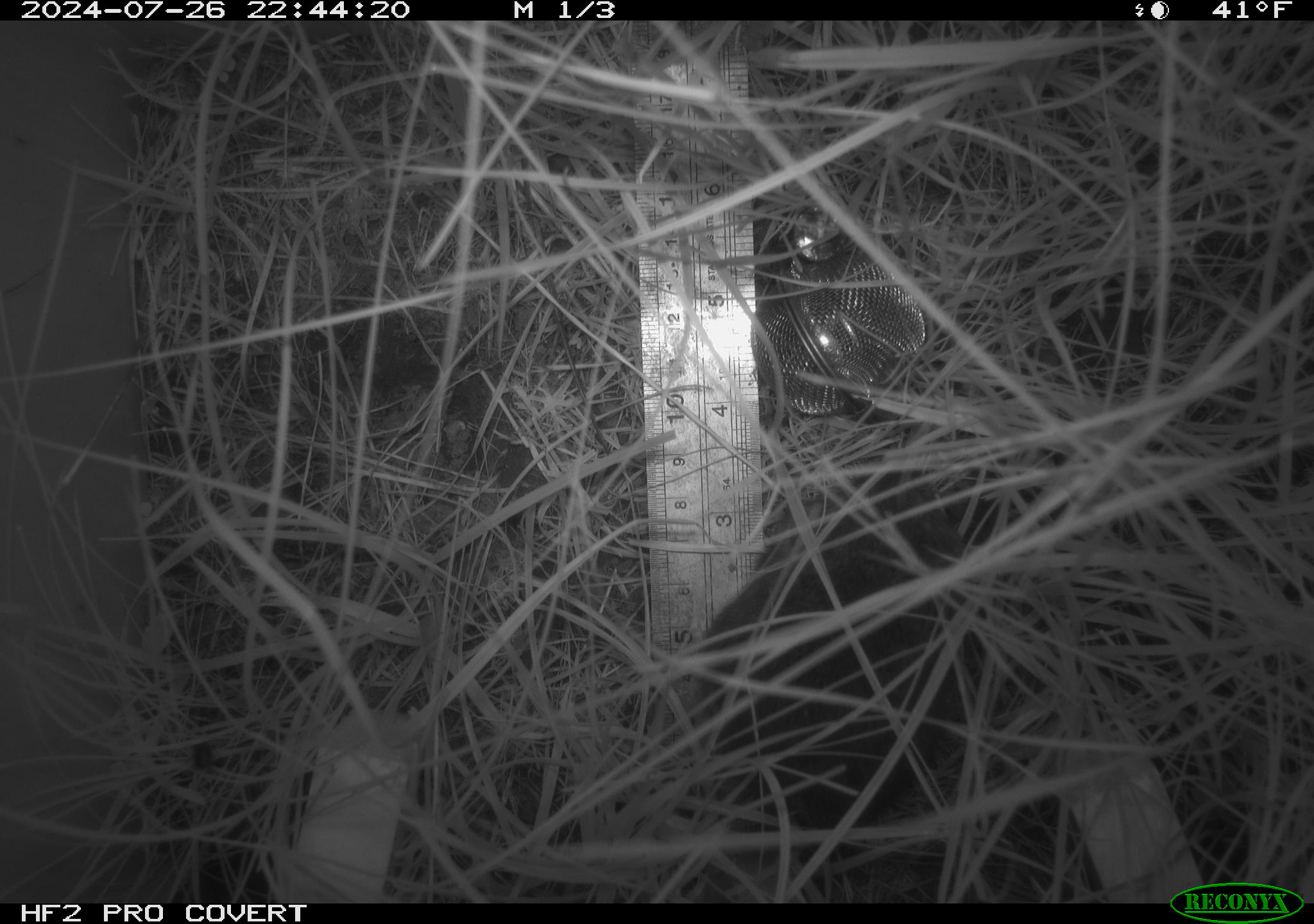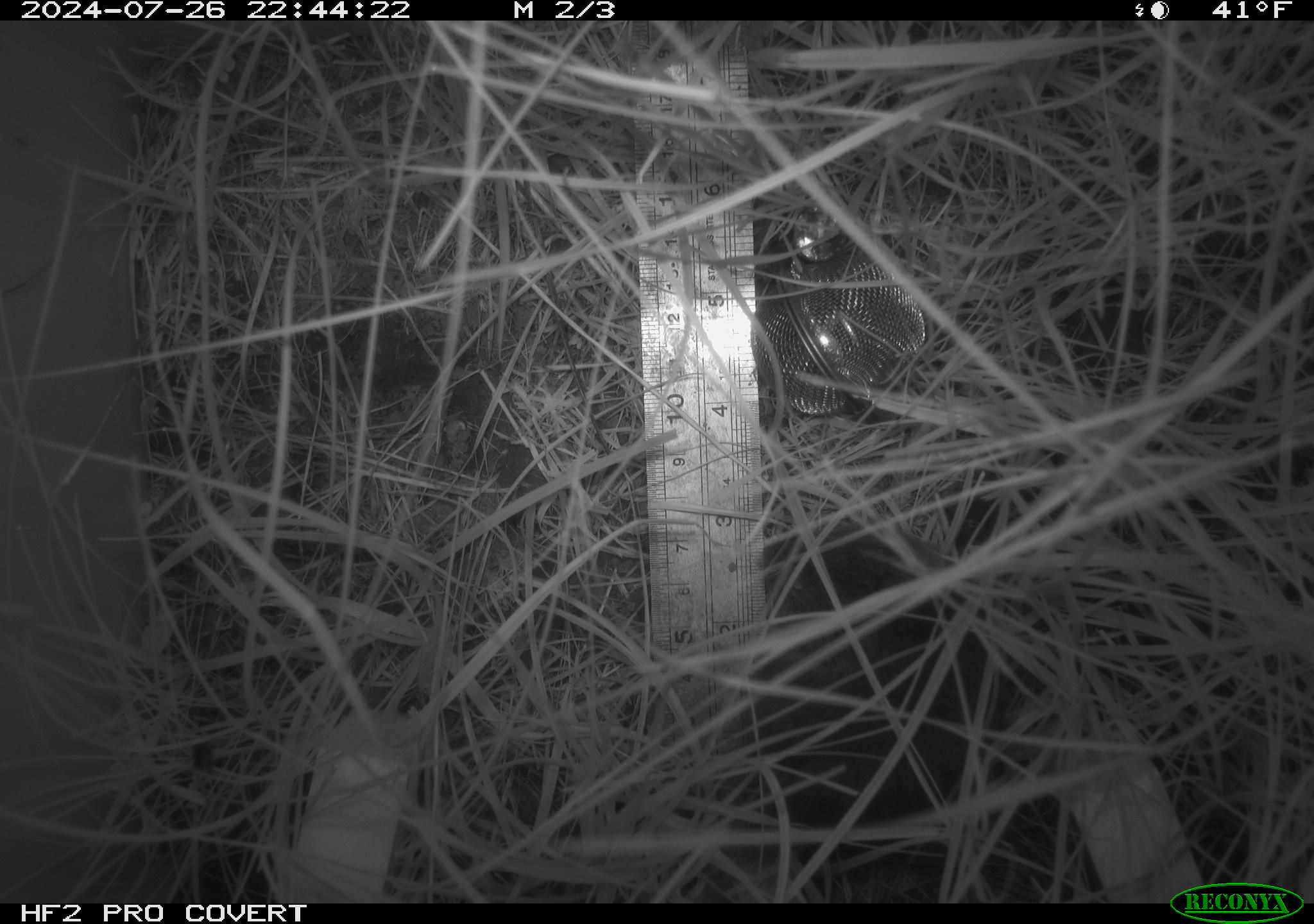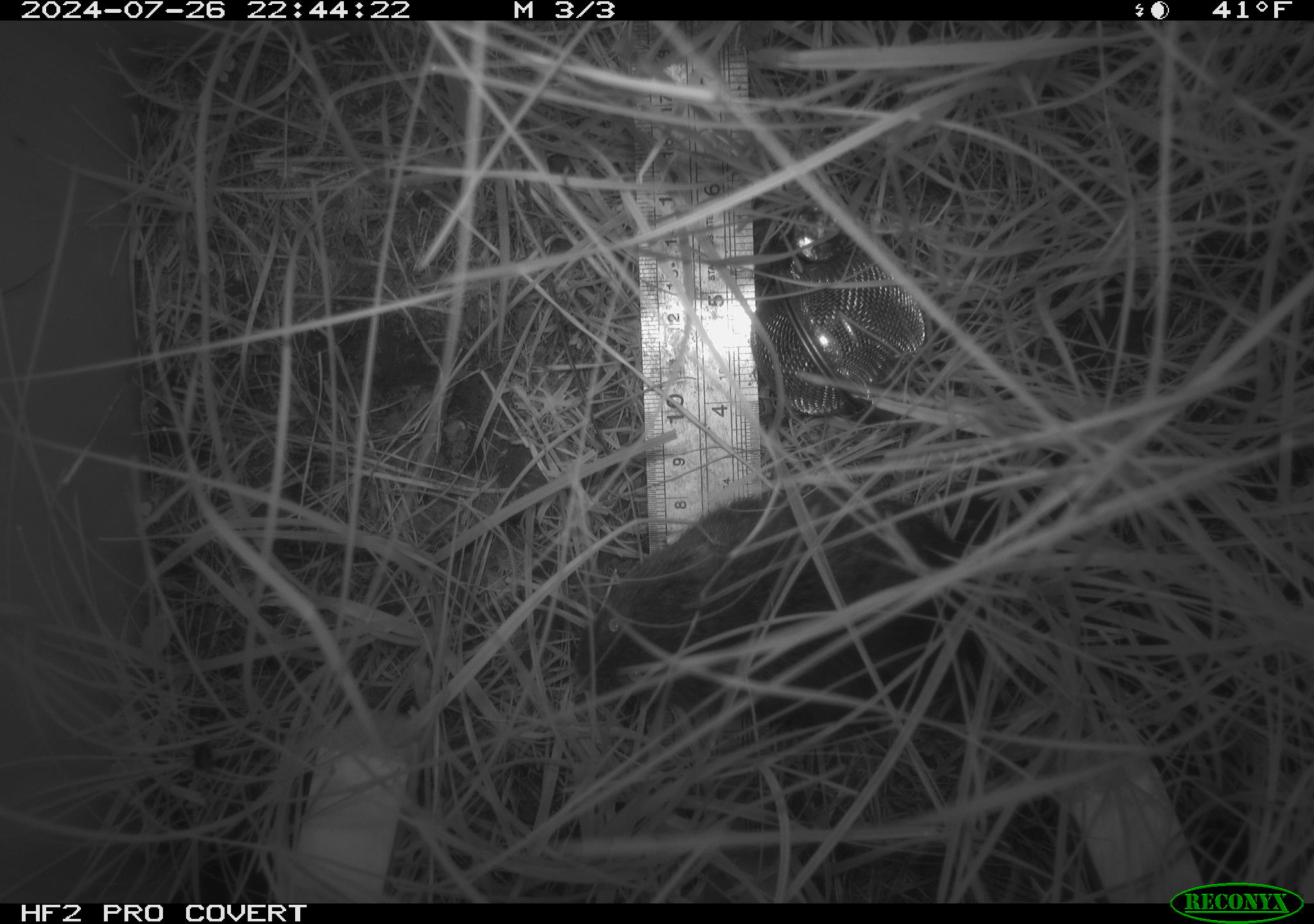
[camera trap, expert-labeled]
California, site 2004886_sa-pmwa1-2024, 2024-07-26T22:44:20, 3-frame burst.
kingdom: Animalia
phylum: Chordata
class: Mammalia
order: Rodentia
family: Cricetidae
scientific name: Arvicolinae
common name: voles, lemmings, and muskrats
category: arvicolinae subfamily